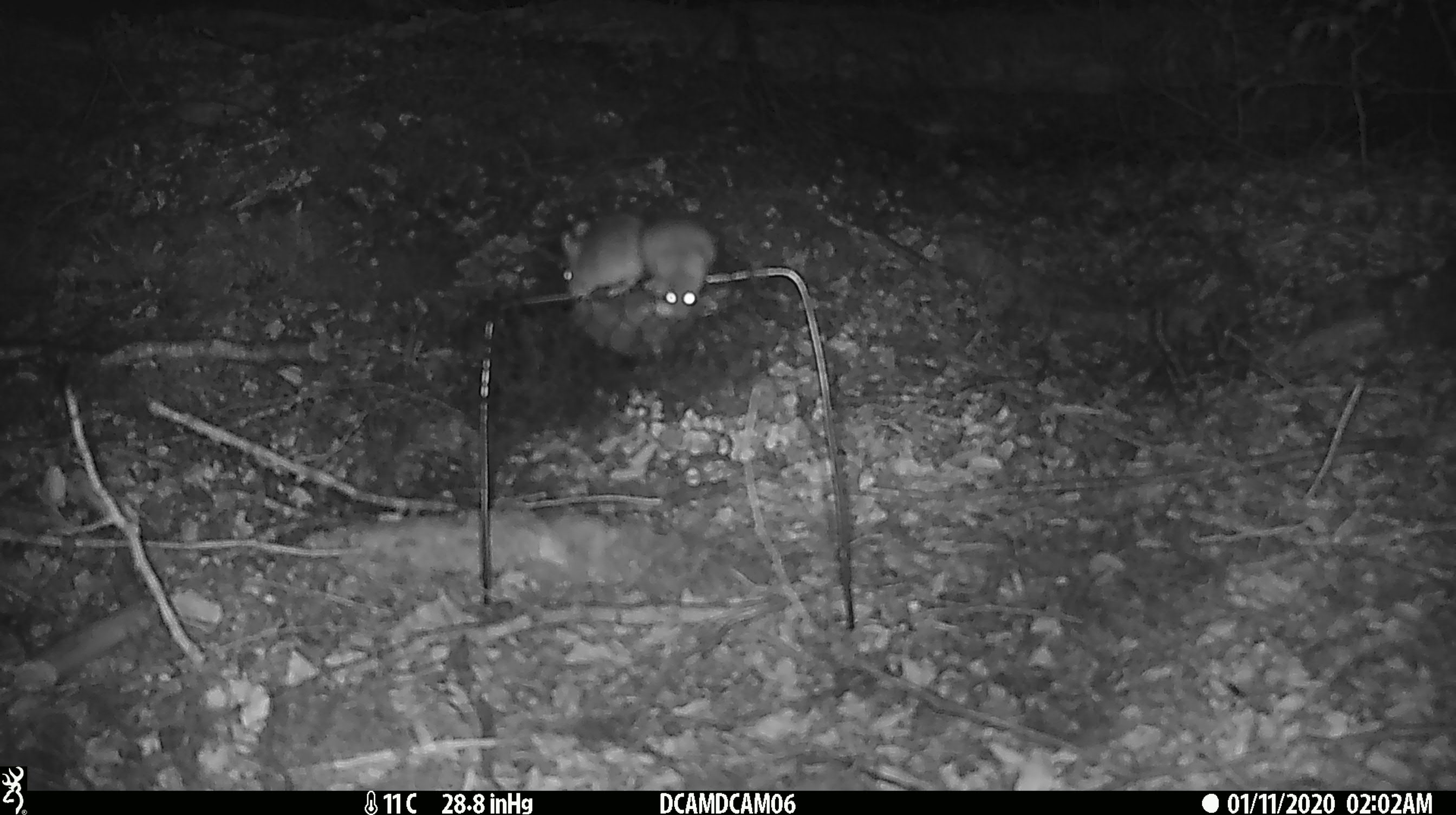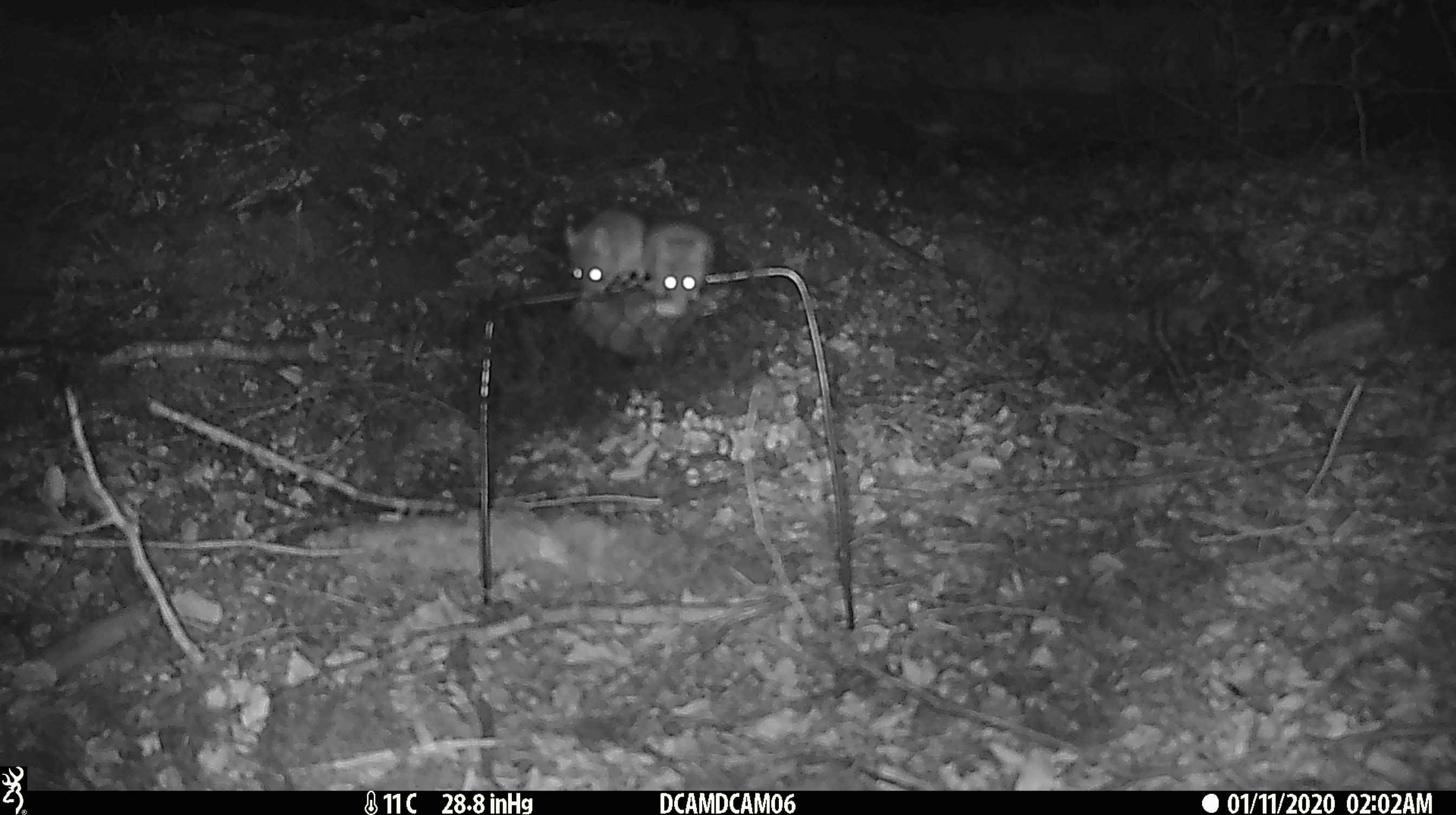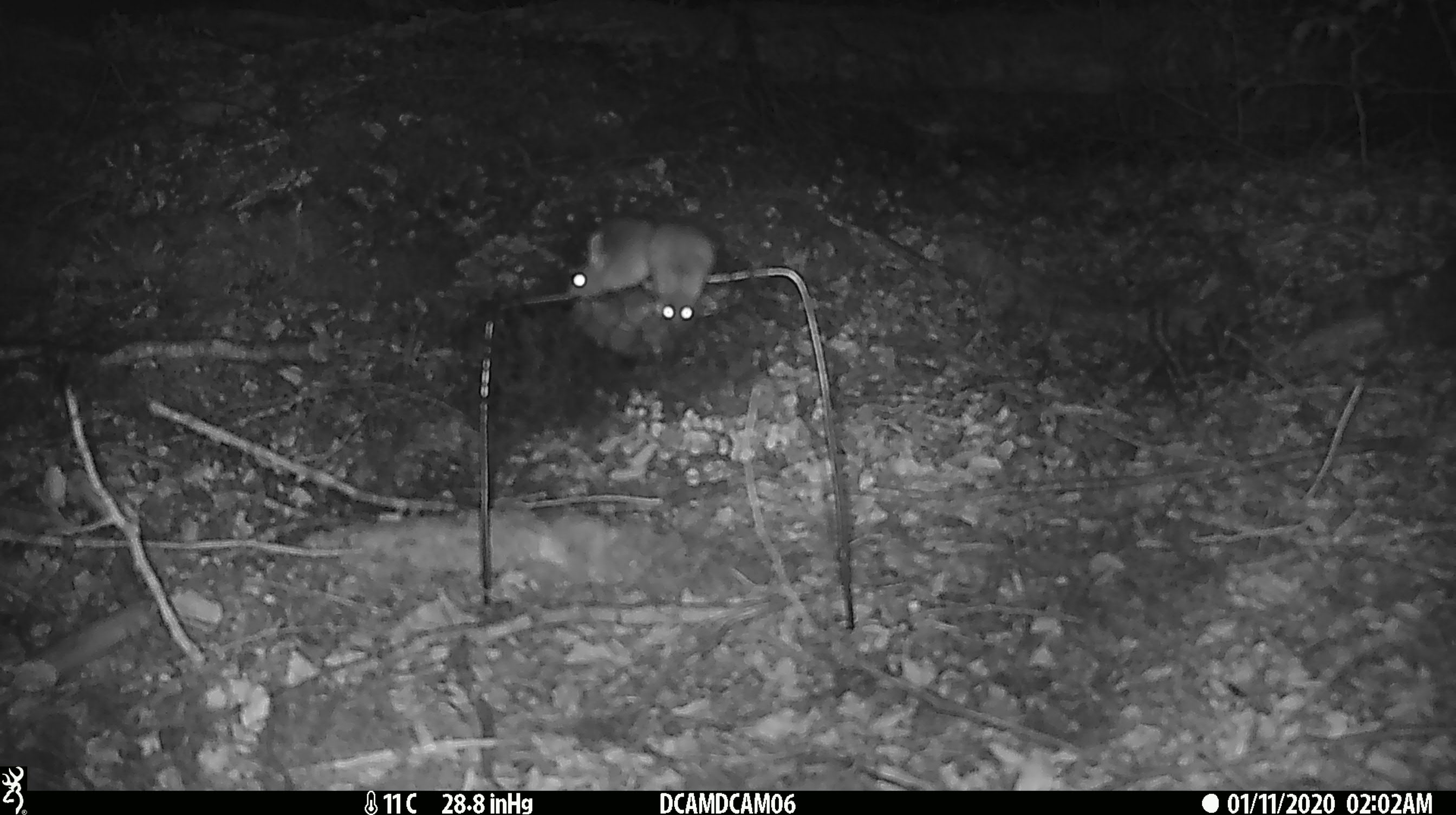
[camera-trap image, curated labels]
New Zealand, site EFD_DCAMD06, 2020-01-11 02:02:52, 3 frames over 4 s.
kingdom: Animalia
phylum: Chordata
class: Mammalia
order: Rodentia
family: Muridae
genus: Mus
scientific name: Mus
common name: mouse